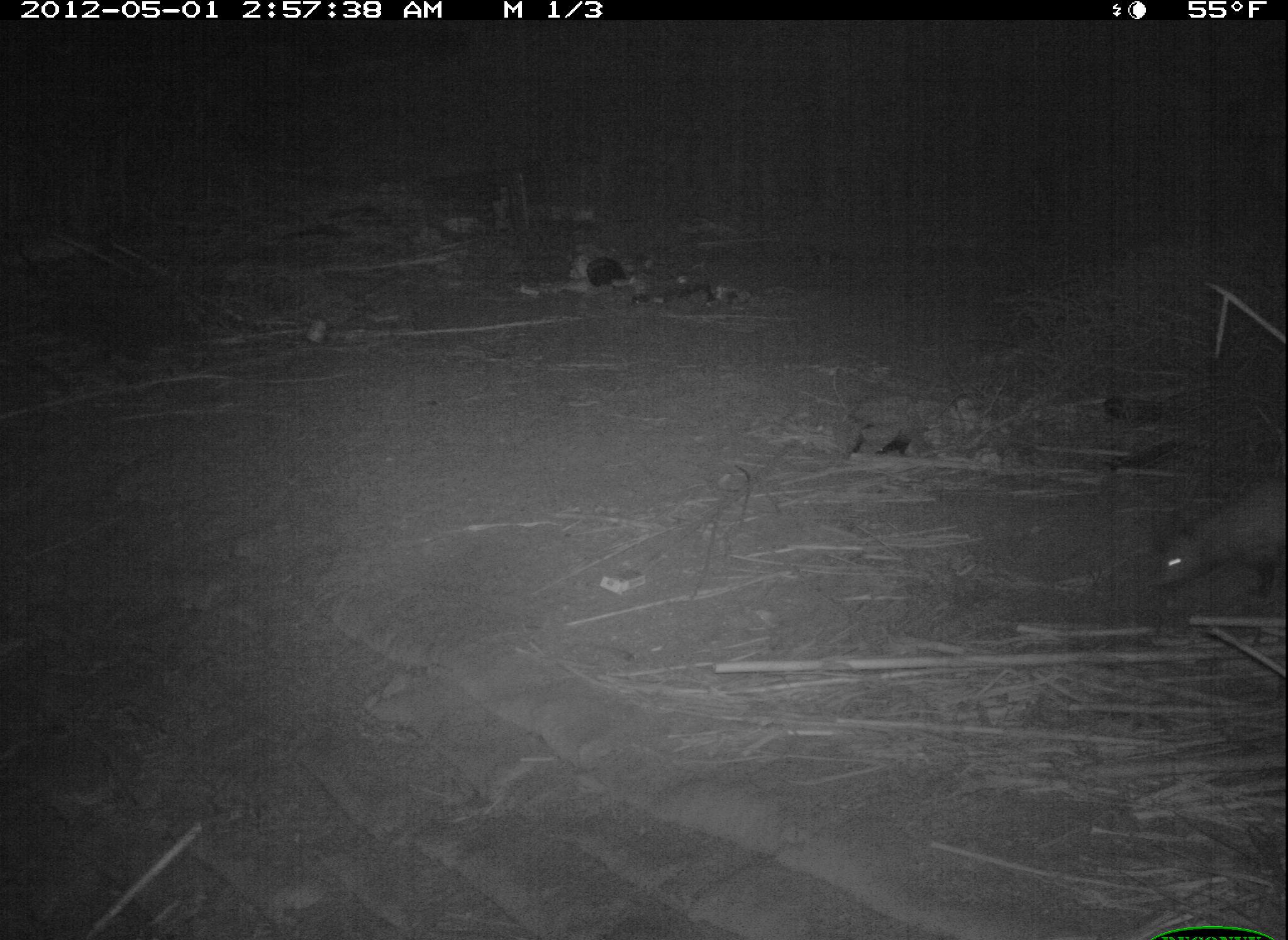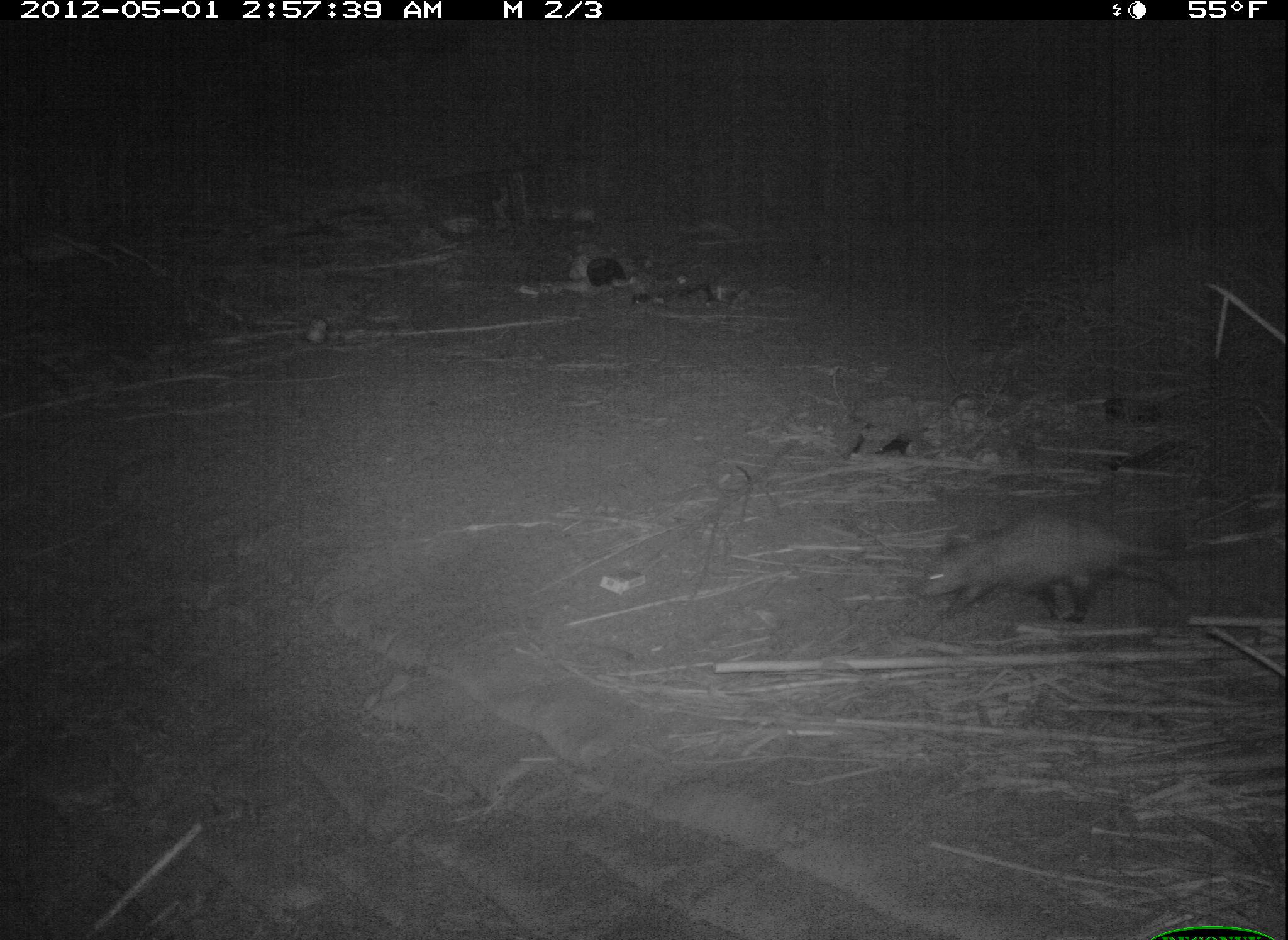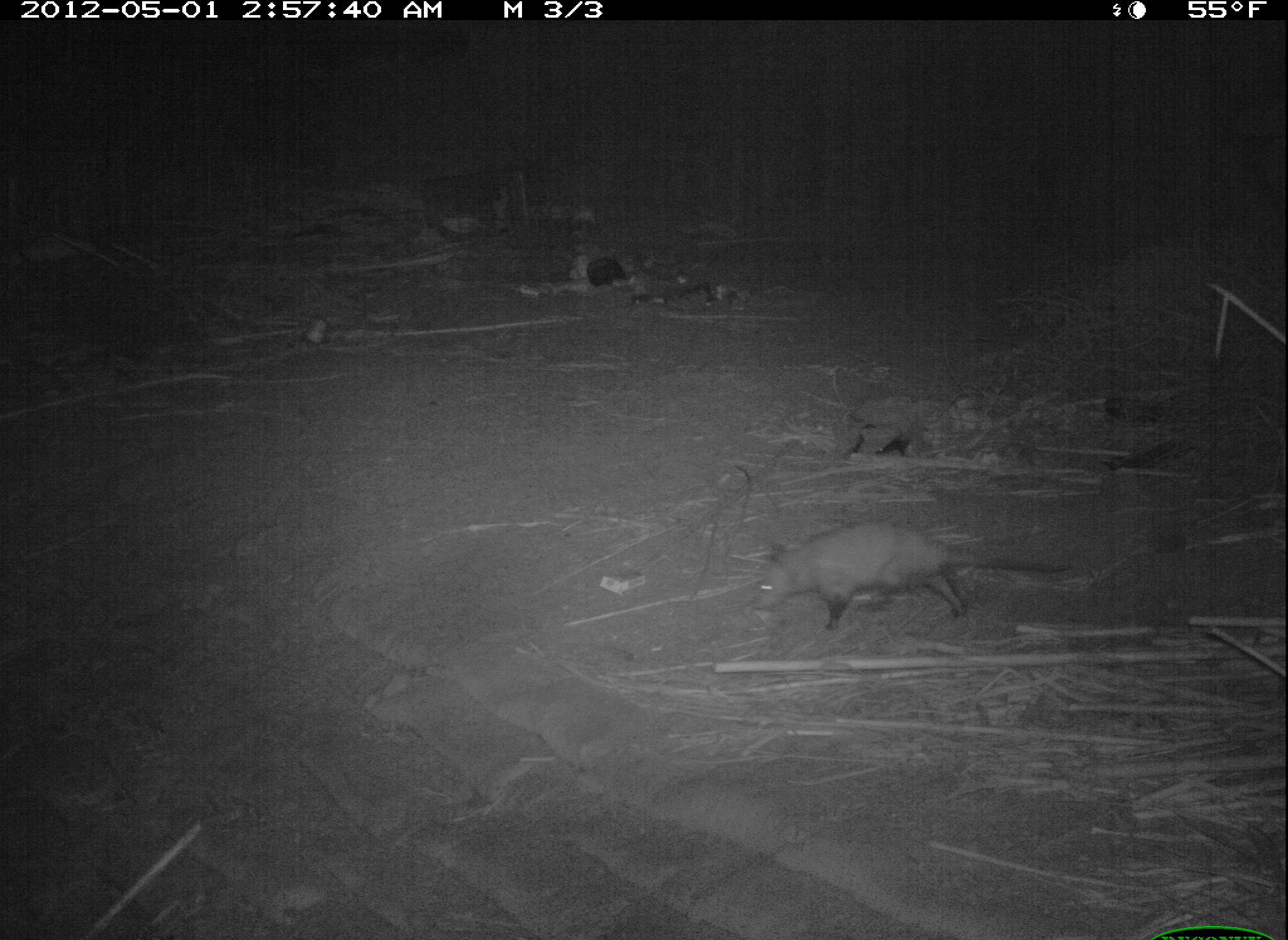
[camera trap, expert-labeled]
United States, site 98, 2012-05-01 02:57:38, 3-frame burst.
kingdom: Animalia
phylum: Chordata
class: Mammalia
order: Didelphimorphia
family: Didelphidae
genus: Didelphis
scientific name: Didelphis virginiana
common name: virginia opossum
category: opossum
Opossum (virginia opossum) (Didelphis virginiana).